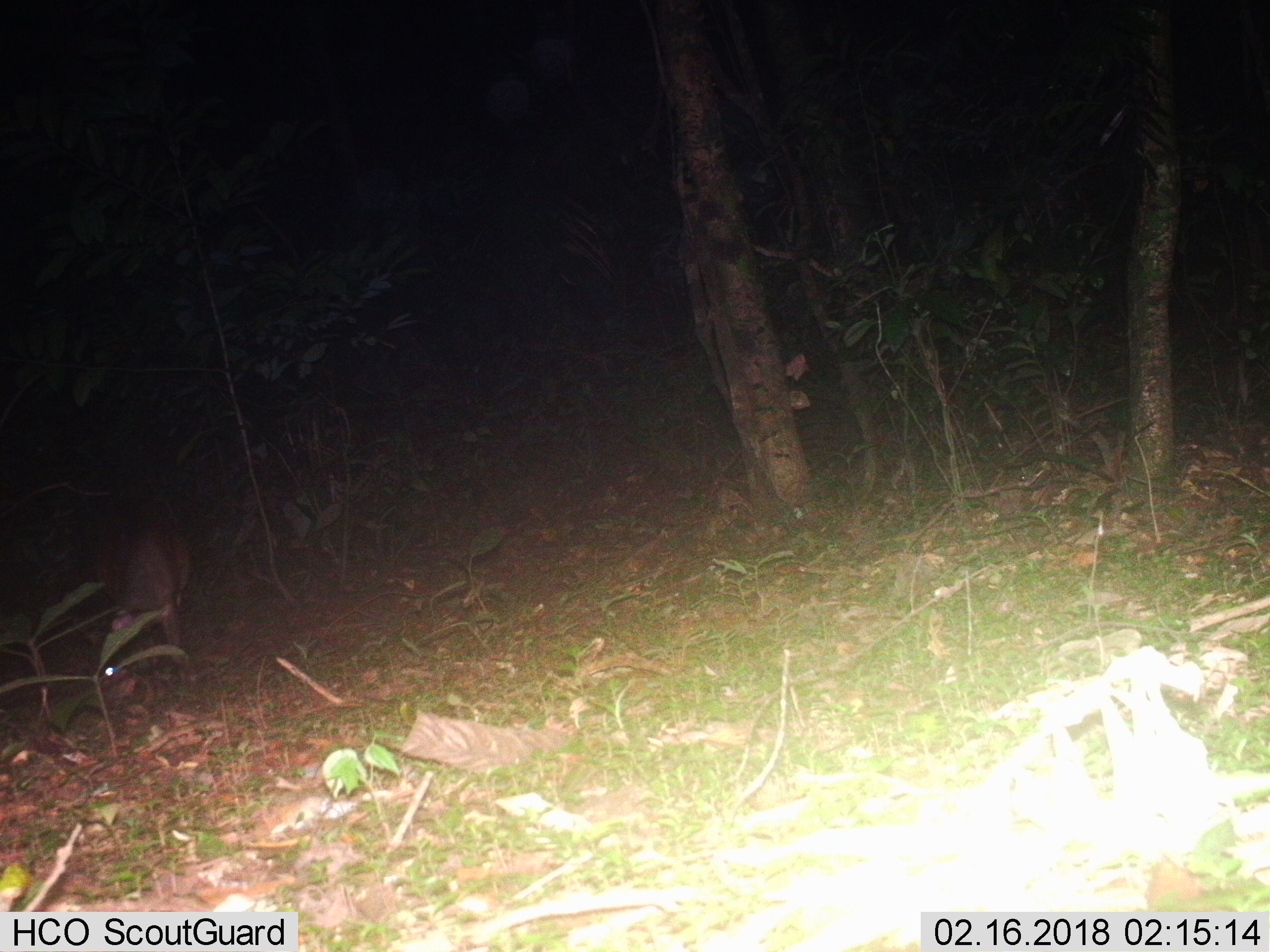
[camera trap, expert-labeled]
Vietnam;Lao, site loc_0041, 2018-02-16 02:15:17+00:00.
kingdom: Animalia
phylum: Chordata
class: Mammalia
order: Artiodactyla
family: Cervidae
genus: Muntiacus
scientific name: Muntiacus vuquangensis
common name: large-antlered muntjac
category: large antlered muntjac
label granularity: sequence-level